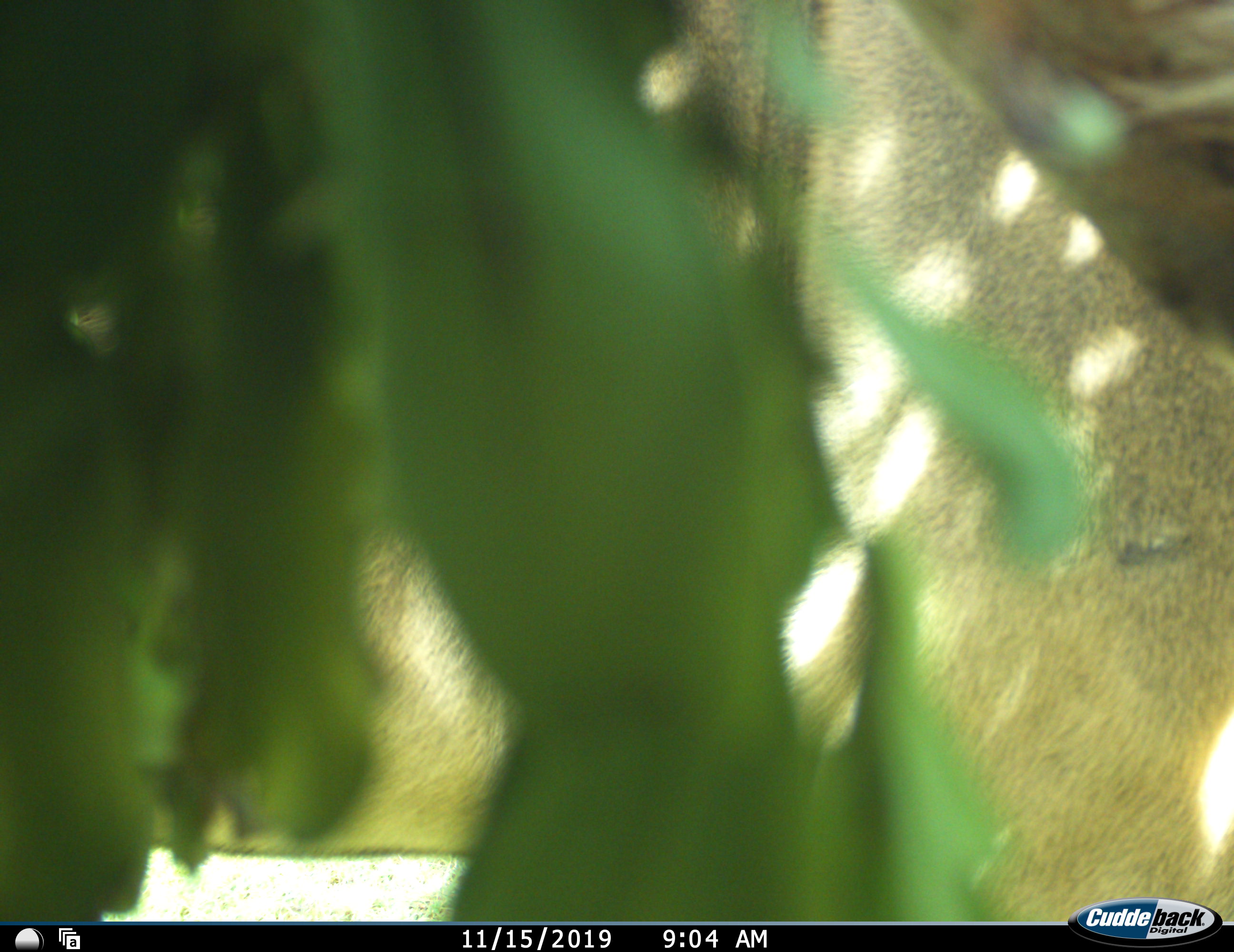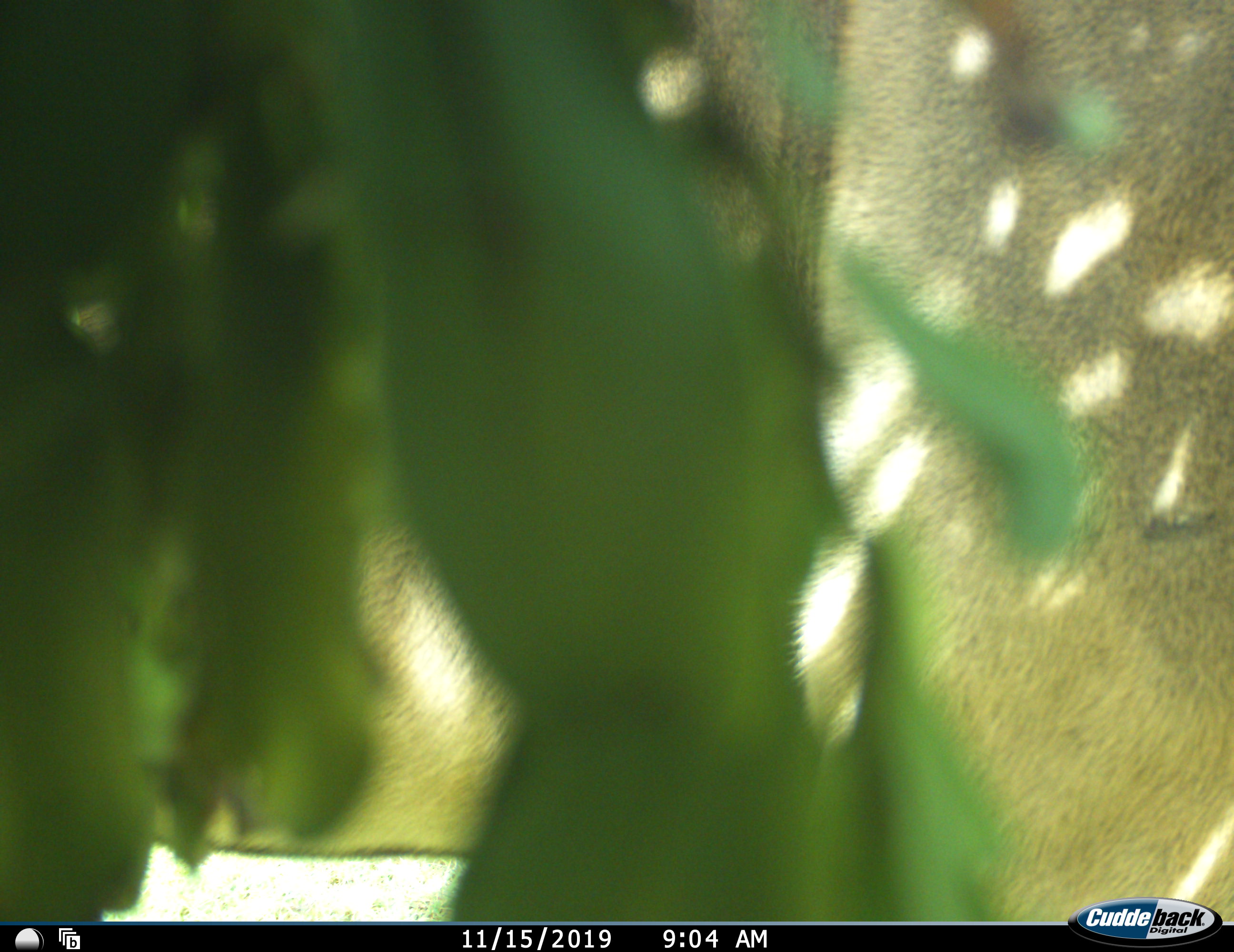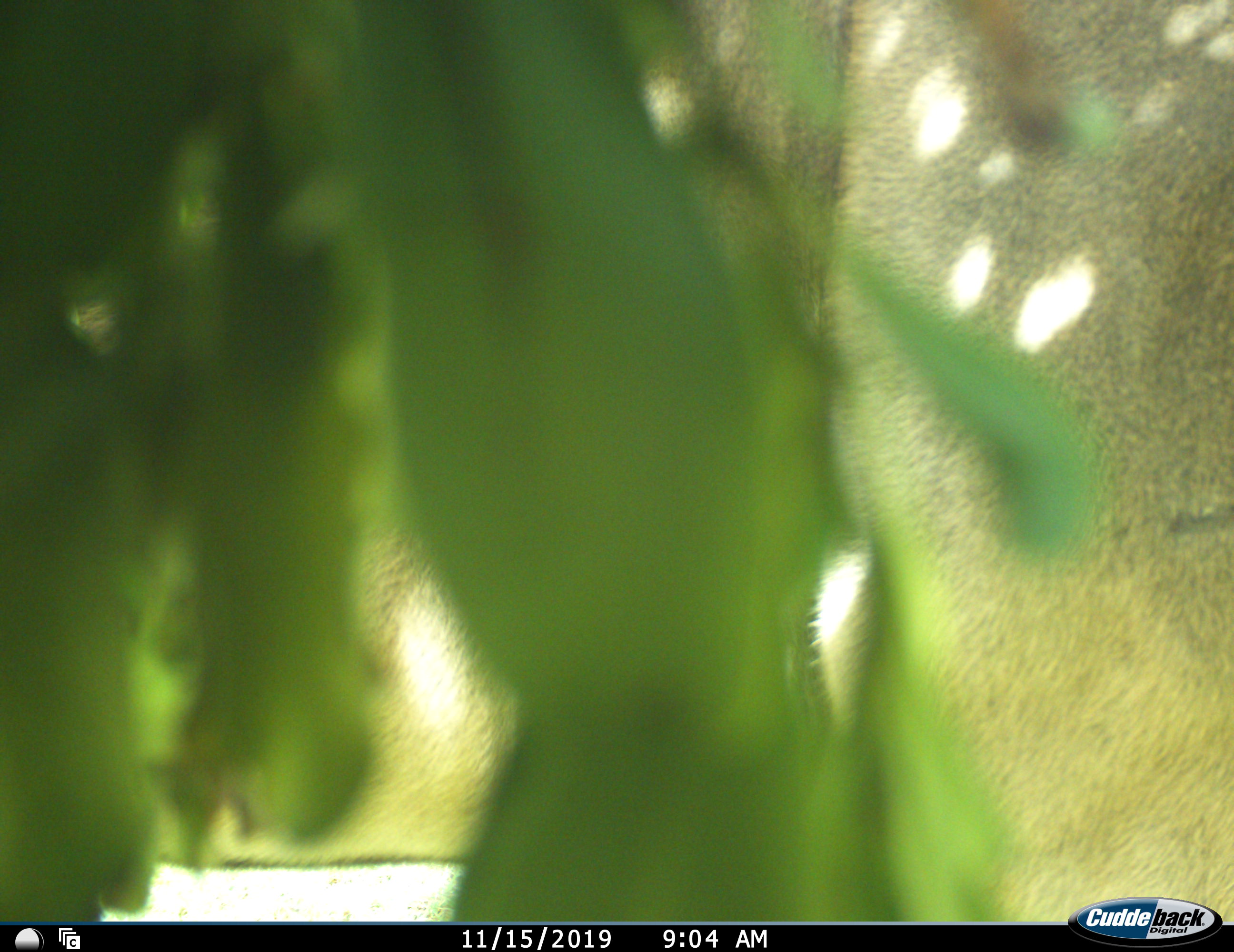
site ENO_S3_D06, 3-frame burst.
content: unidentified animal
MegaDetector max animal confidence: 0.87